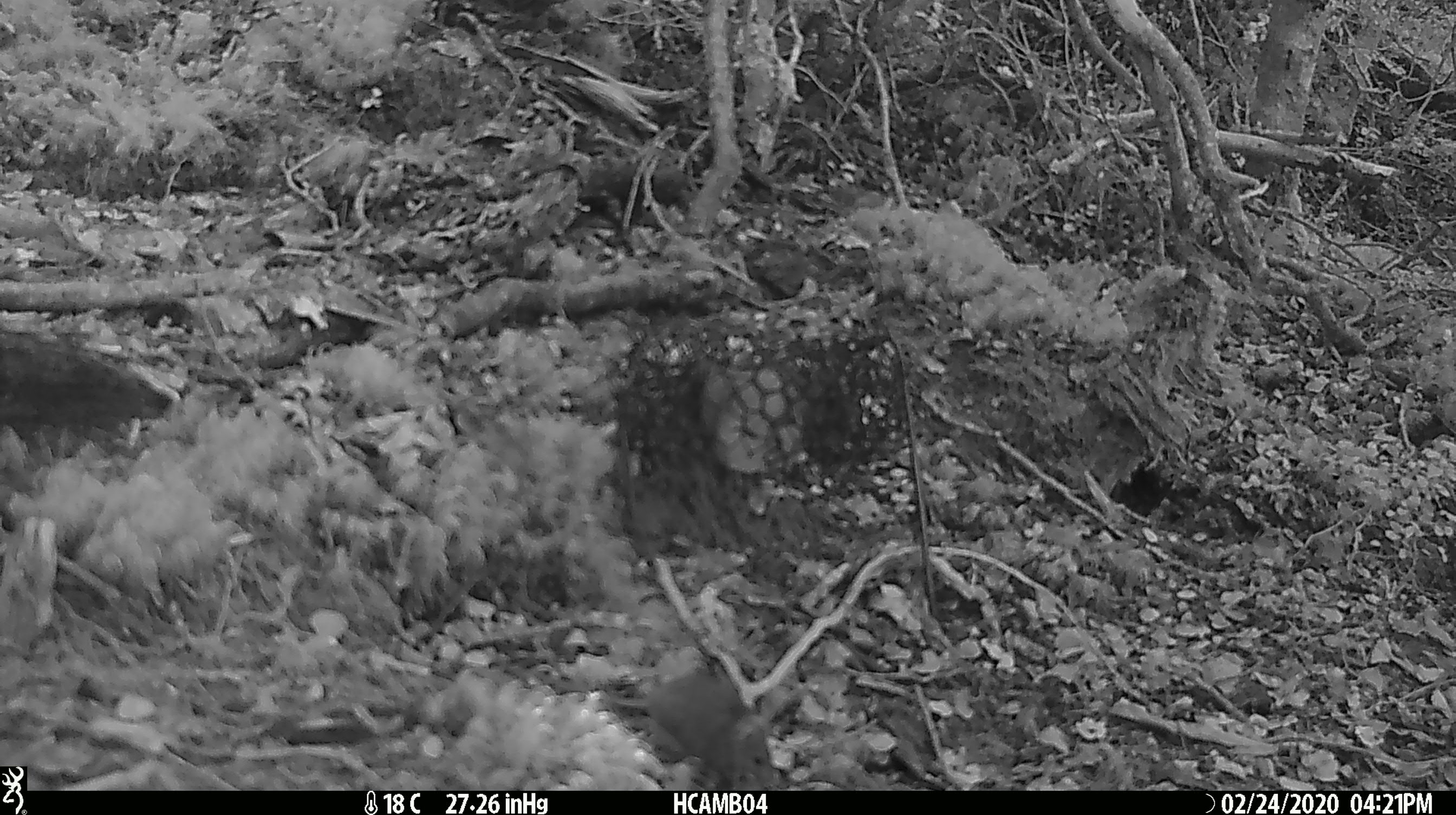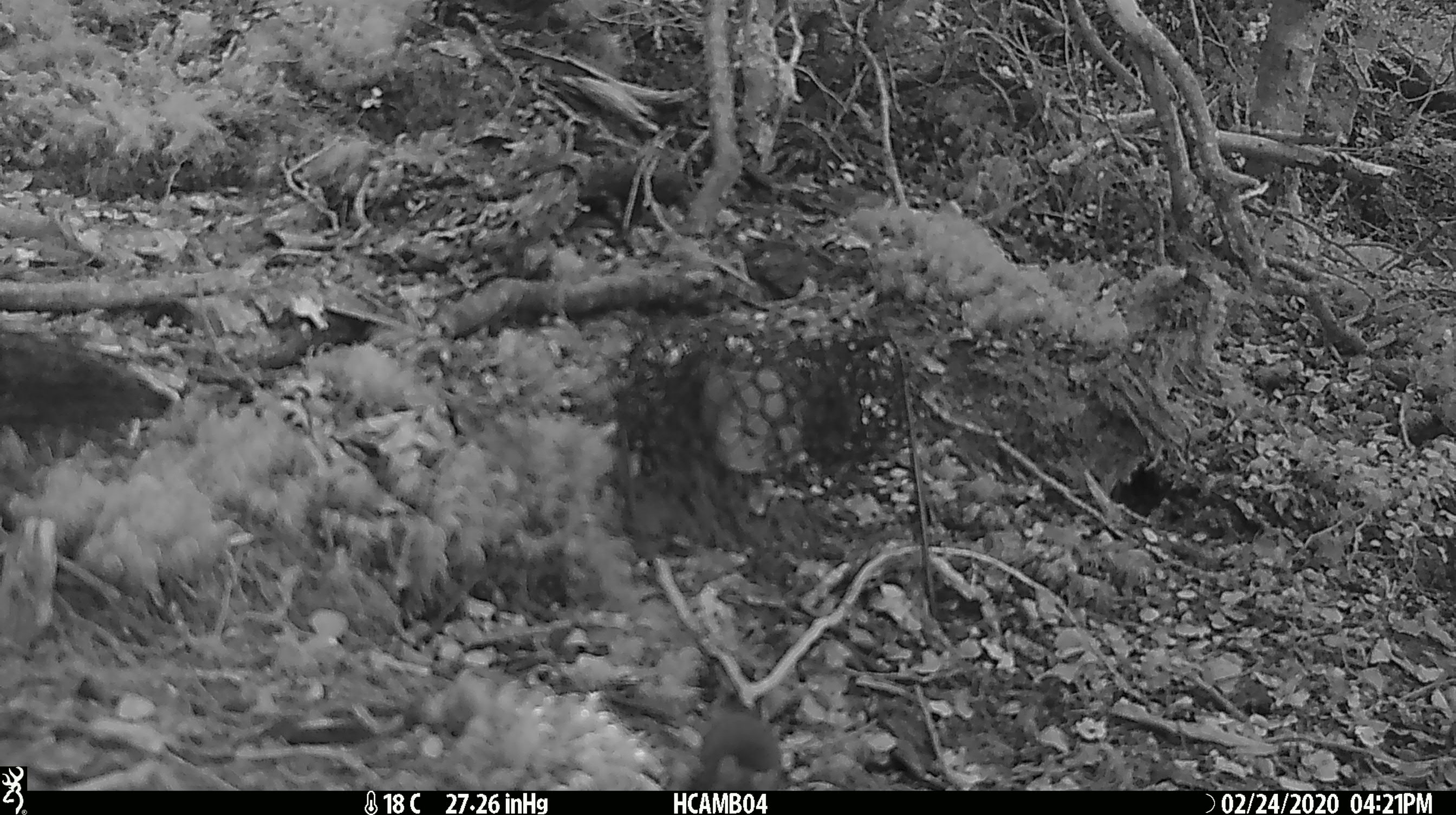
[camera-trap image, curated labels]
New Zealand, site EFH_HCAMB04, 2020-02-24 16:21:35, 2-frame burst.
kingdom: Animalia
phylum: Chordata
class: Mammalia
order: Rodentia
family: Muridae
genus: Mus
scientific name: Mus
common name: mouse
Mouse (Mus).